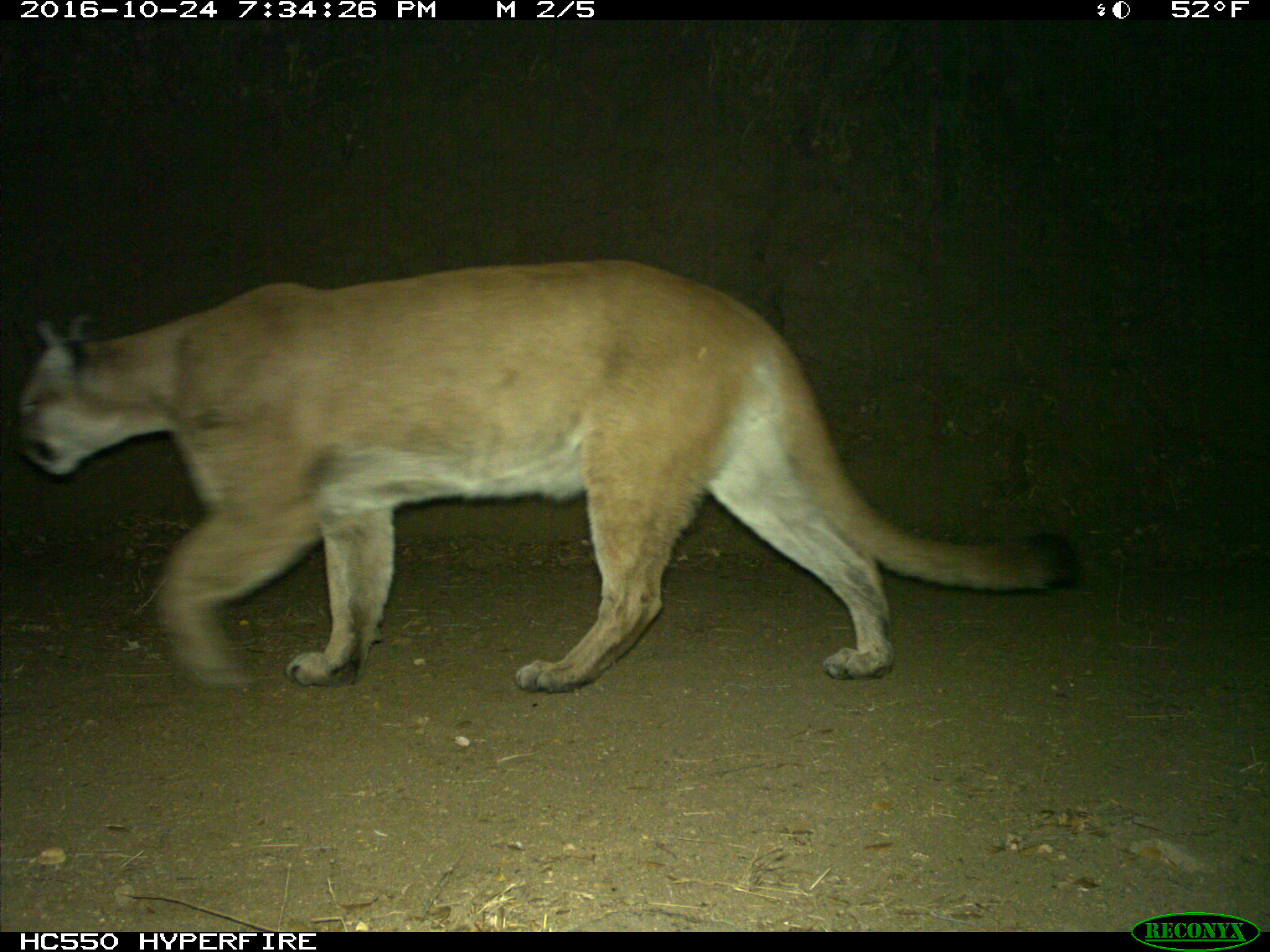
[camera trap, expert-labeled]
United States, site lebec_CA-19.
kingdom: Animalia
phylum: Chordata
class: Mammalia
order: Carnivora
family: Felidae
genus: Puma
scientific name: Puma concolor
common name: mountain lion